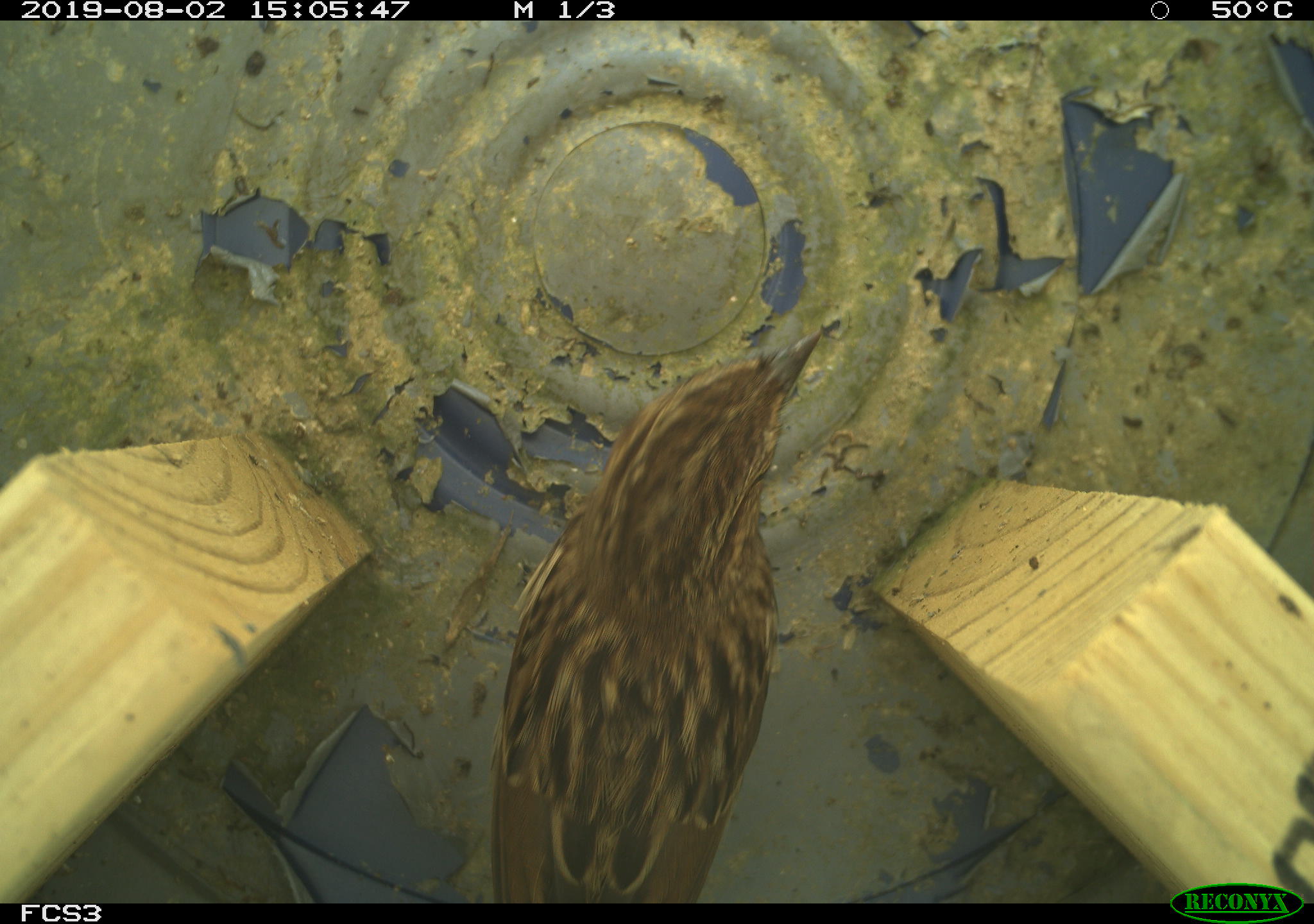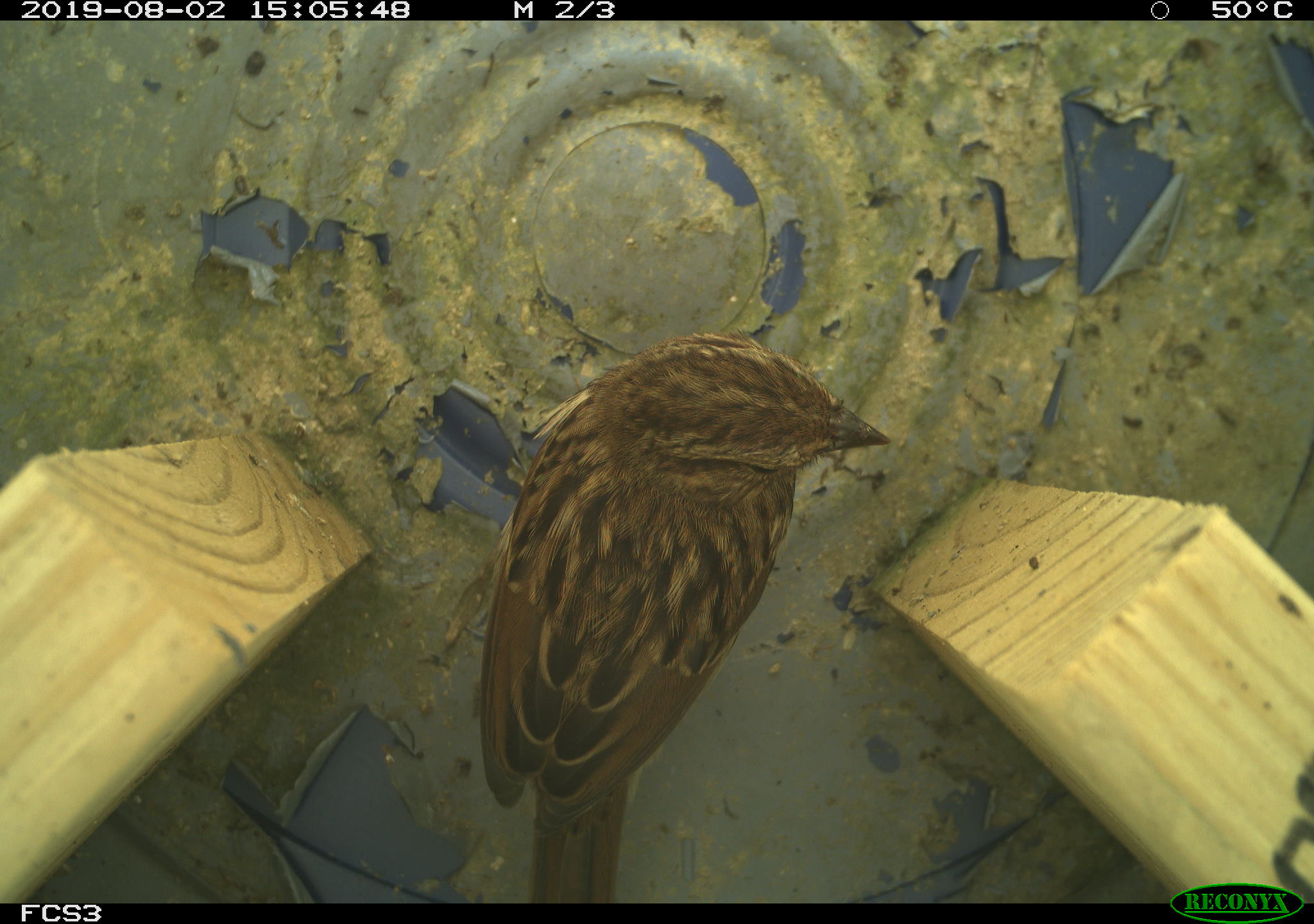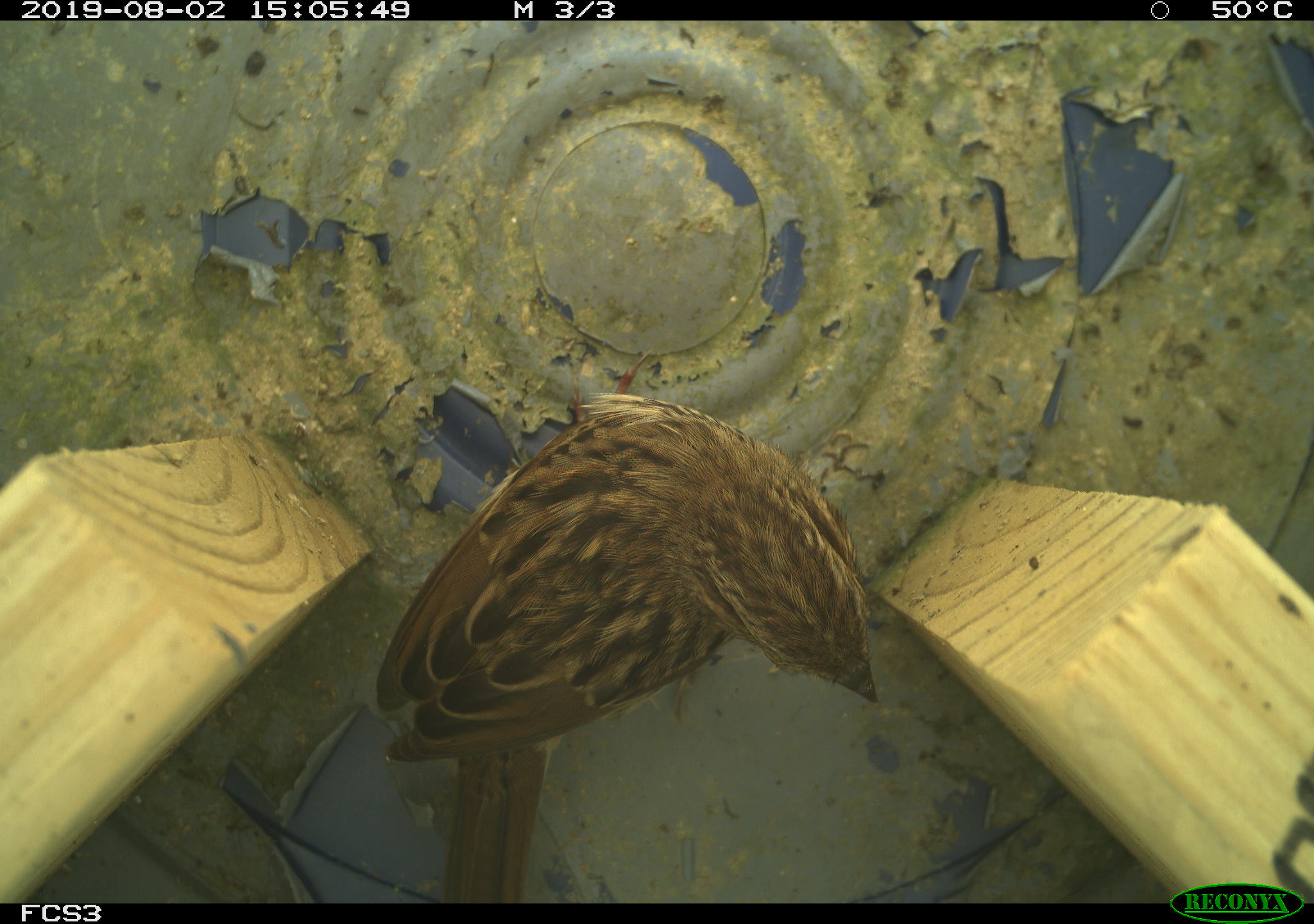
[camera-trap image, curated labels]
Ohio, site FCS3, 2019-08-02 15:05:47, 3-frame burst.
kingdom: Animalia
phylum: Chordata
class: Aves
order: Passeriformes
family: Passerellidae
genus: Melospiza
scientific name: Melospiza melodia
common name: song sparrow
Song sparrow (Melospiza melodia).